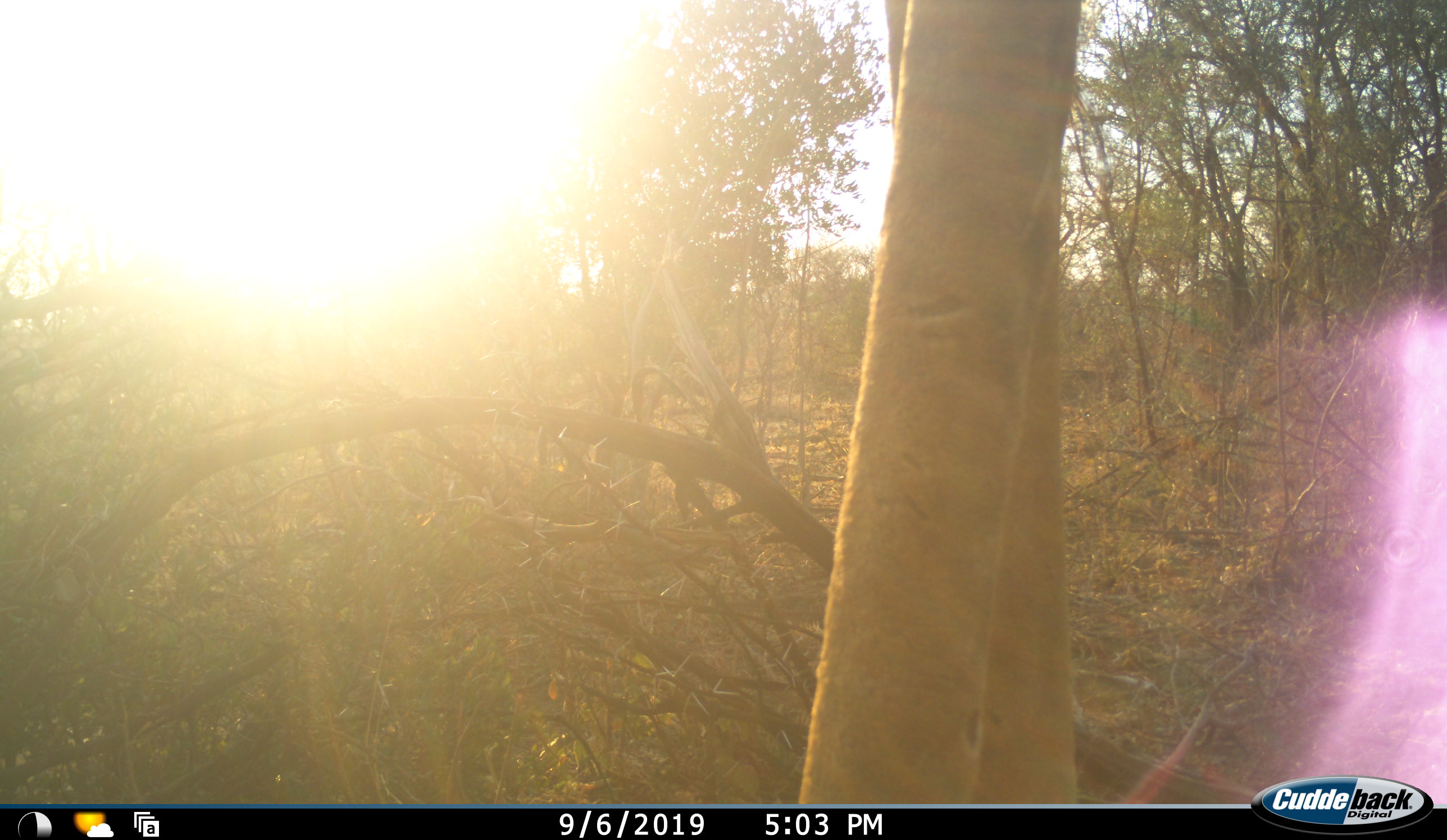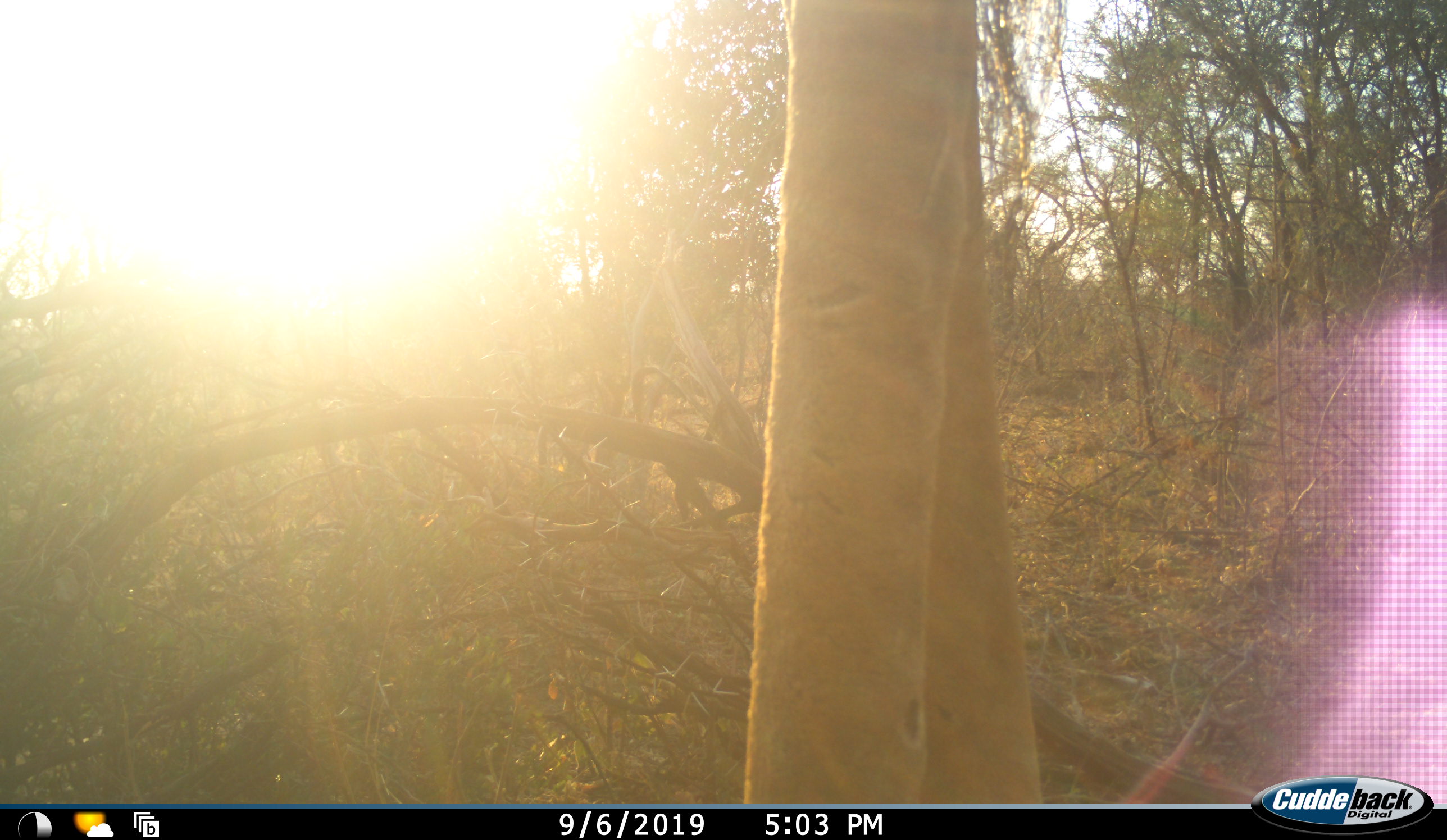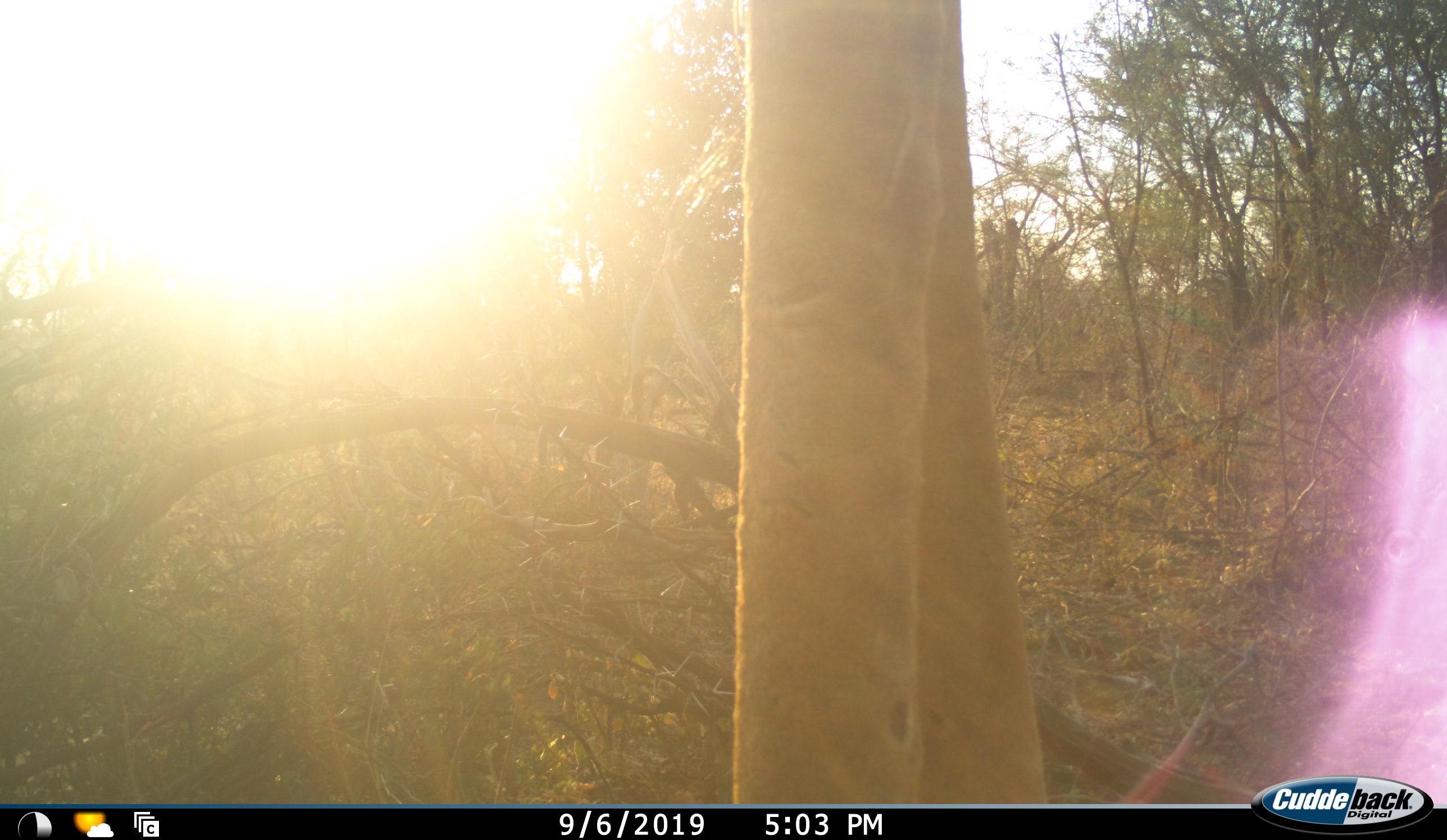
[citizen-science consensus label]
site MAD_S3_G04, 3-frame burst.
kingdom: Animalia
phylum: Chordata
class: Mammalia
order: Artiodactyla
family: Giraffidae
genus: Giraffa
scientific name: Giraffa camelopardalis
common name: giraffe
Giraffe (Giraffa camelopardalis), count 1. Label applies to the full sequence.